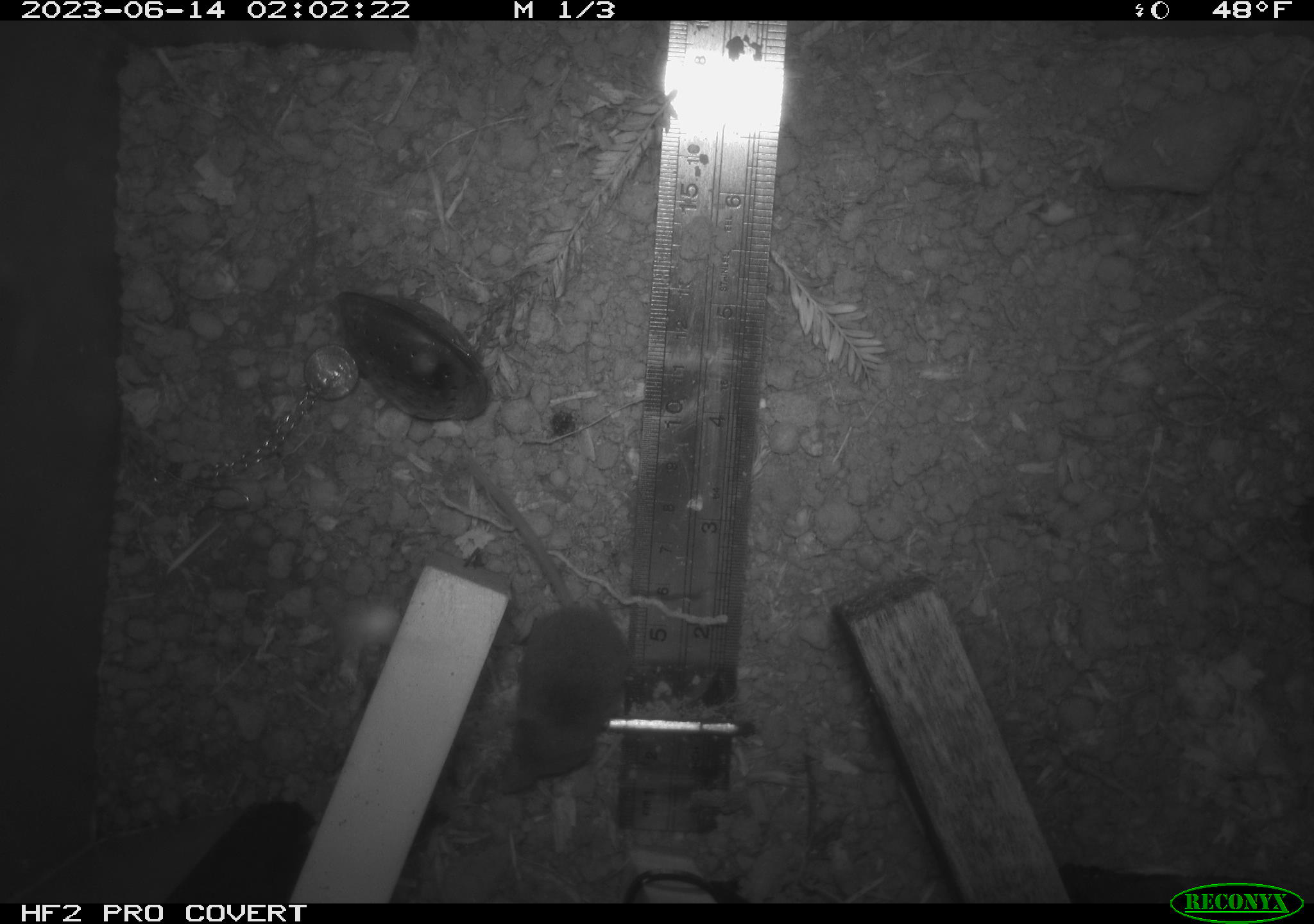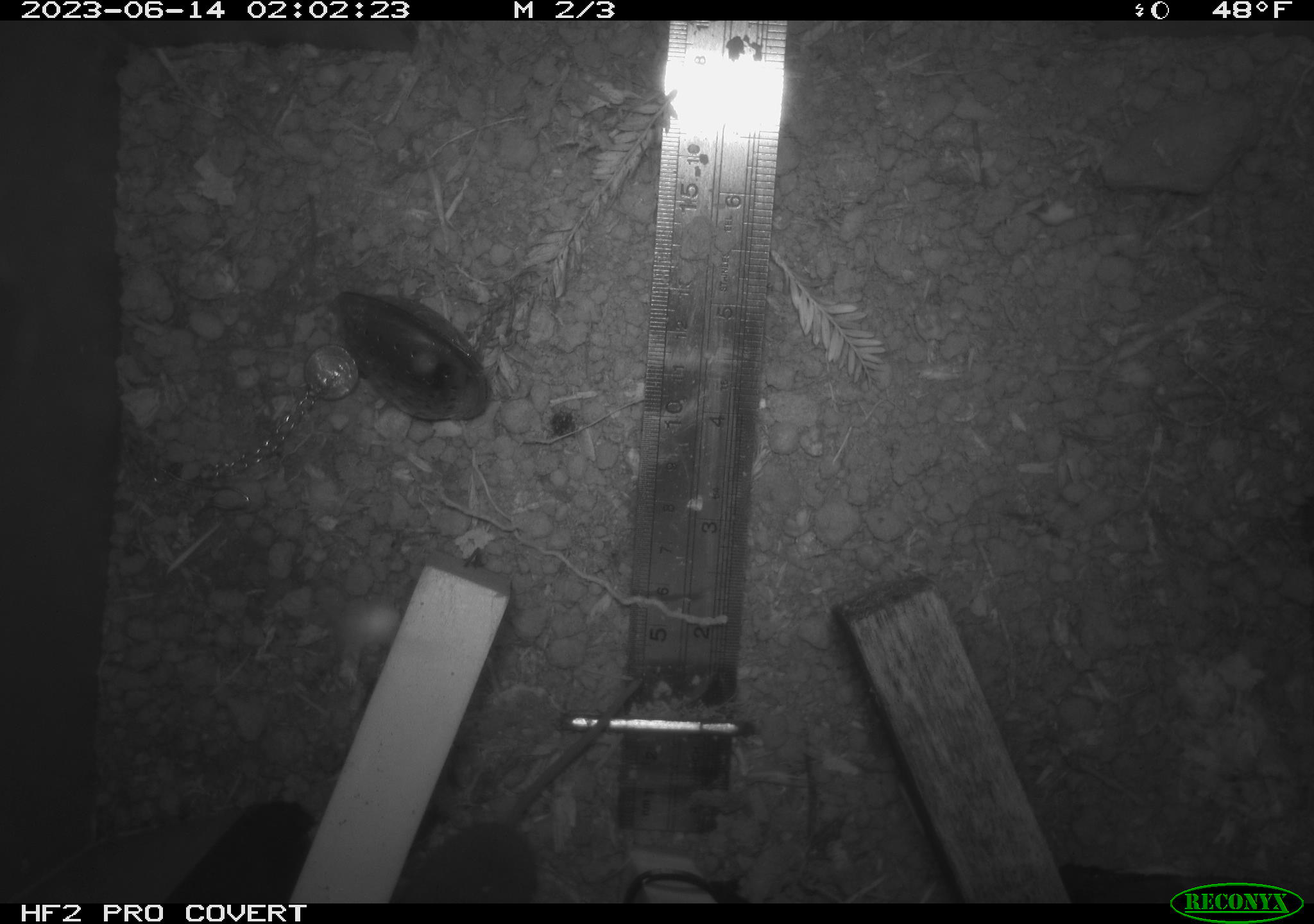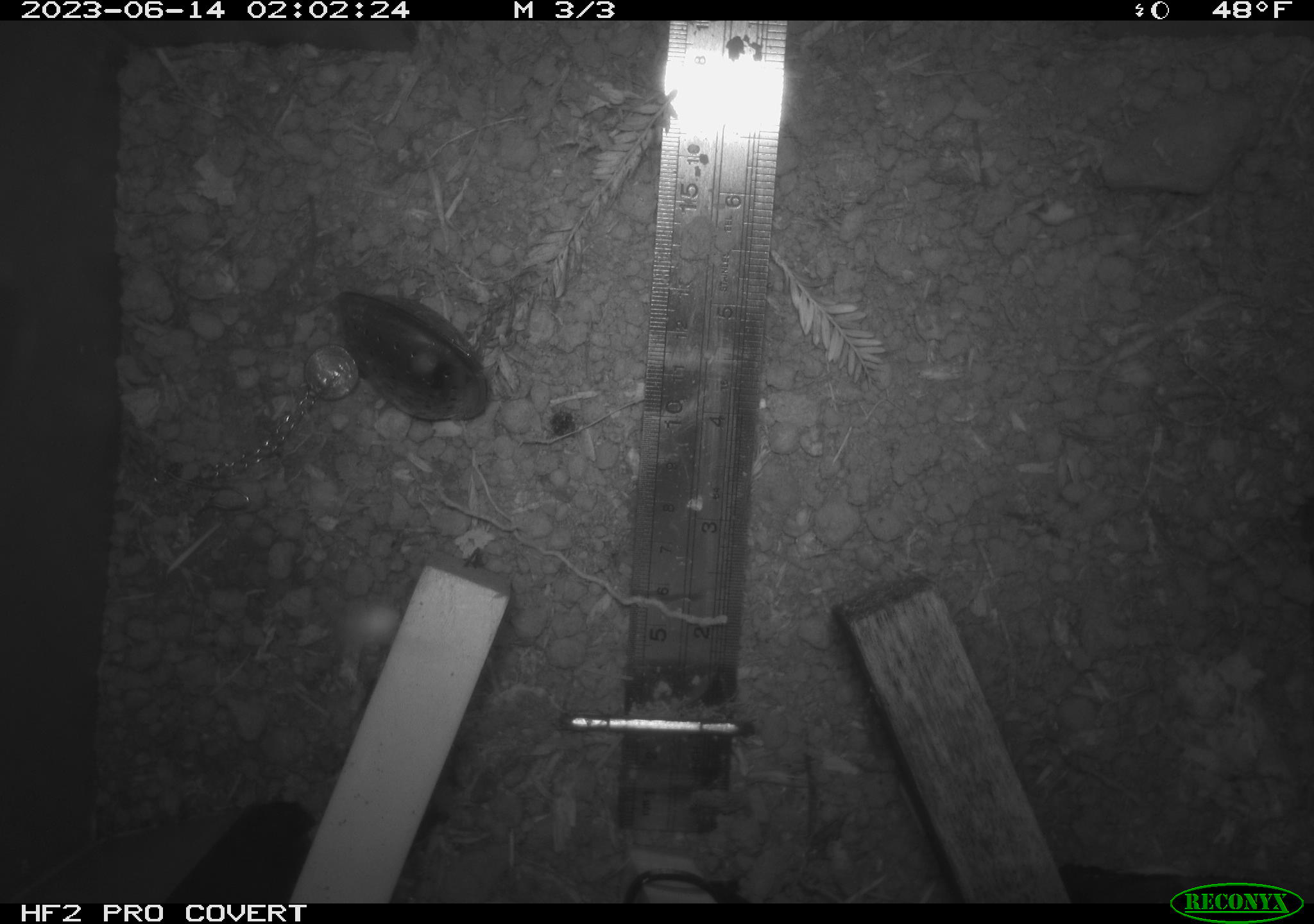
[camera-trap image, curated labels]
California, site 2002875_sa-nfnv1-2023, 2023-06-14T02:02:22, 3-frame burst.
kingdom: Animalia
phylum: Chordata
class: Mammalia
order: Eulipotyphla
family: Soricidae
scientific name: Soricidae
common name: shrews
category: soricidae family